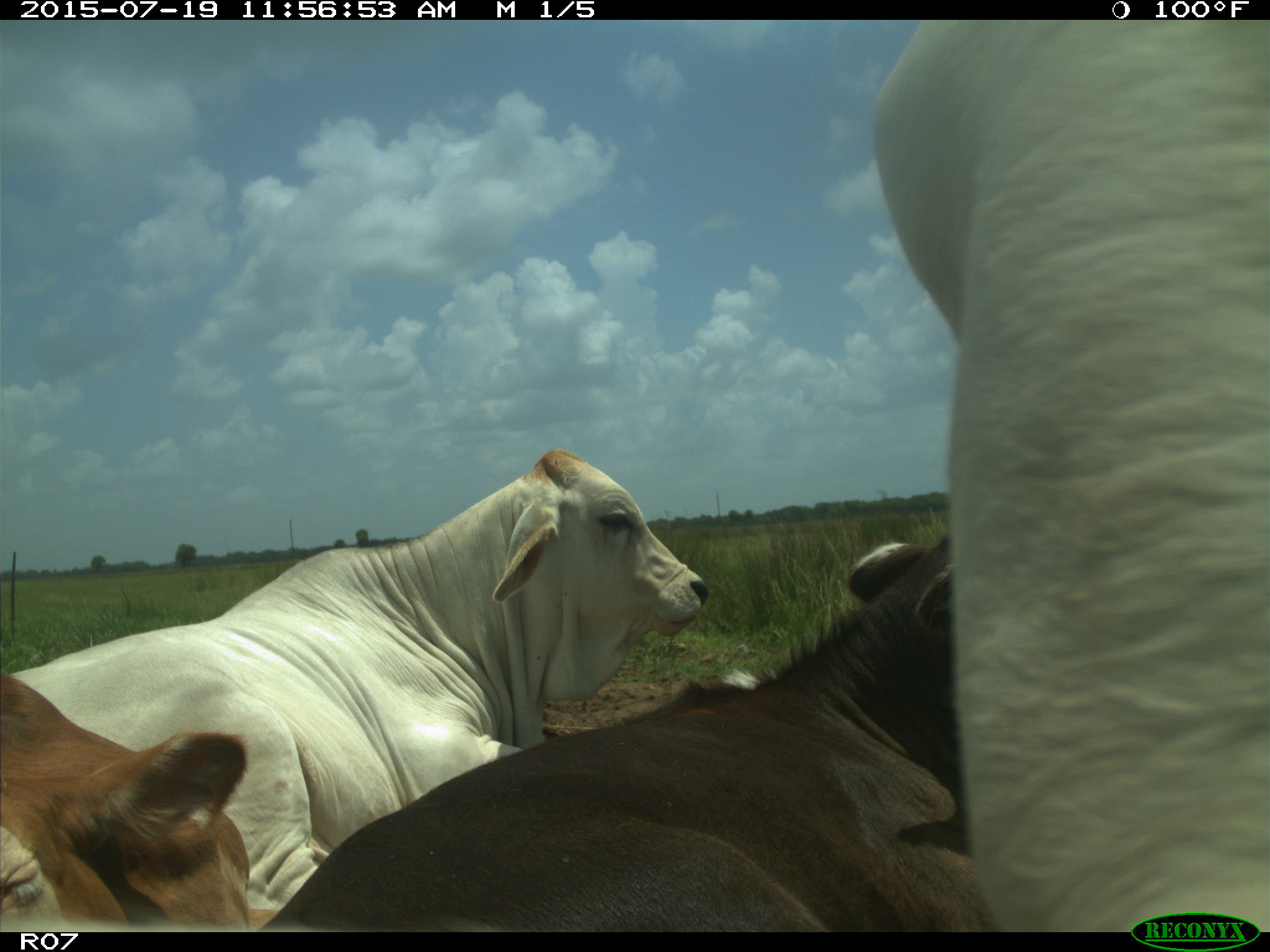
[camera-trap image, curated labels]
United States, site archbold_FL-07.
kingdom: Animalia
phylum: Chordata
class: Mammalia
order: Artiodactyla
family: Bovidae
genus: Bos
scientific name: Bos taurus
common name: domestic cow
Bos taurus (domestic cow).